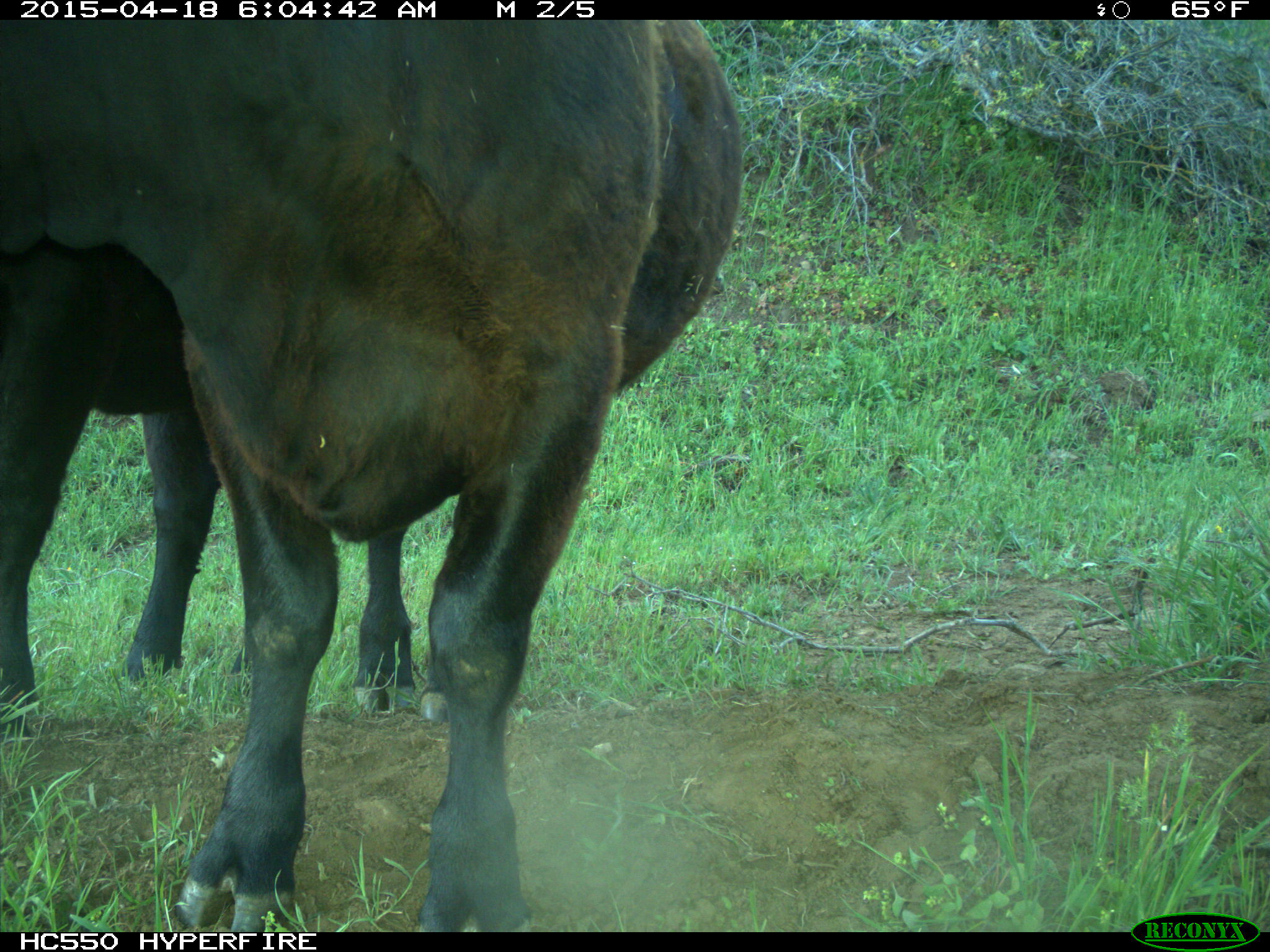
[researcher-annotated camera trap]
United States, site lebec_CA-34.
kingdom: Animalia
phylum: Chordata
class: Mammalia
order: Artiodactyla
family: Bovidae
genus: Bos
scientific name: Bos taurus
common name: domestic cow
Bos taurus (domestic cow).